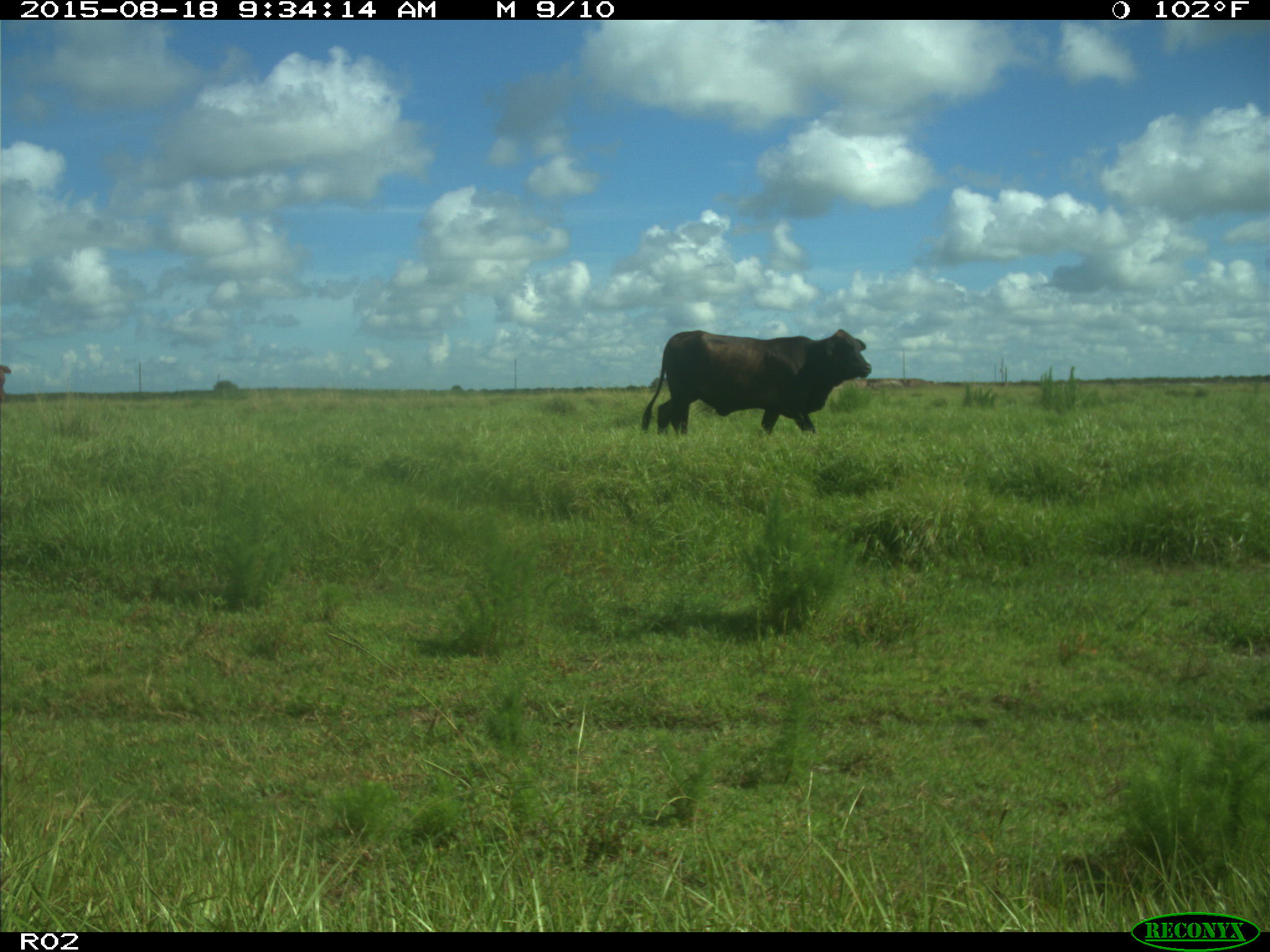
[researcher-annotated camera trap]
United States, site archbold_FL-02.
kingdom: Animalia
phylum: Chordata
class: Mammalia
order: Artiodactyla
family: Bovidae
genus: Bos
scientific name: Bos taurus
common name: domestic cow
Bos taurus (domestic cow).